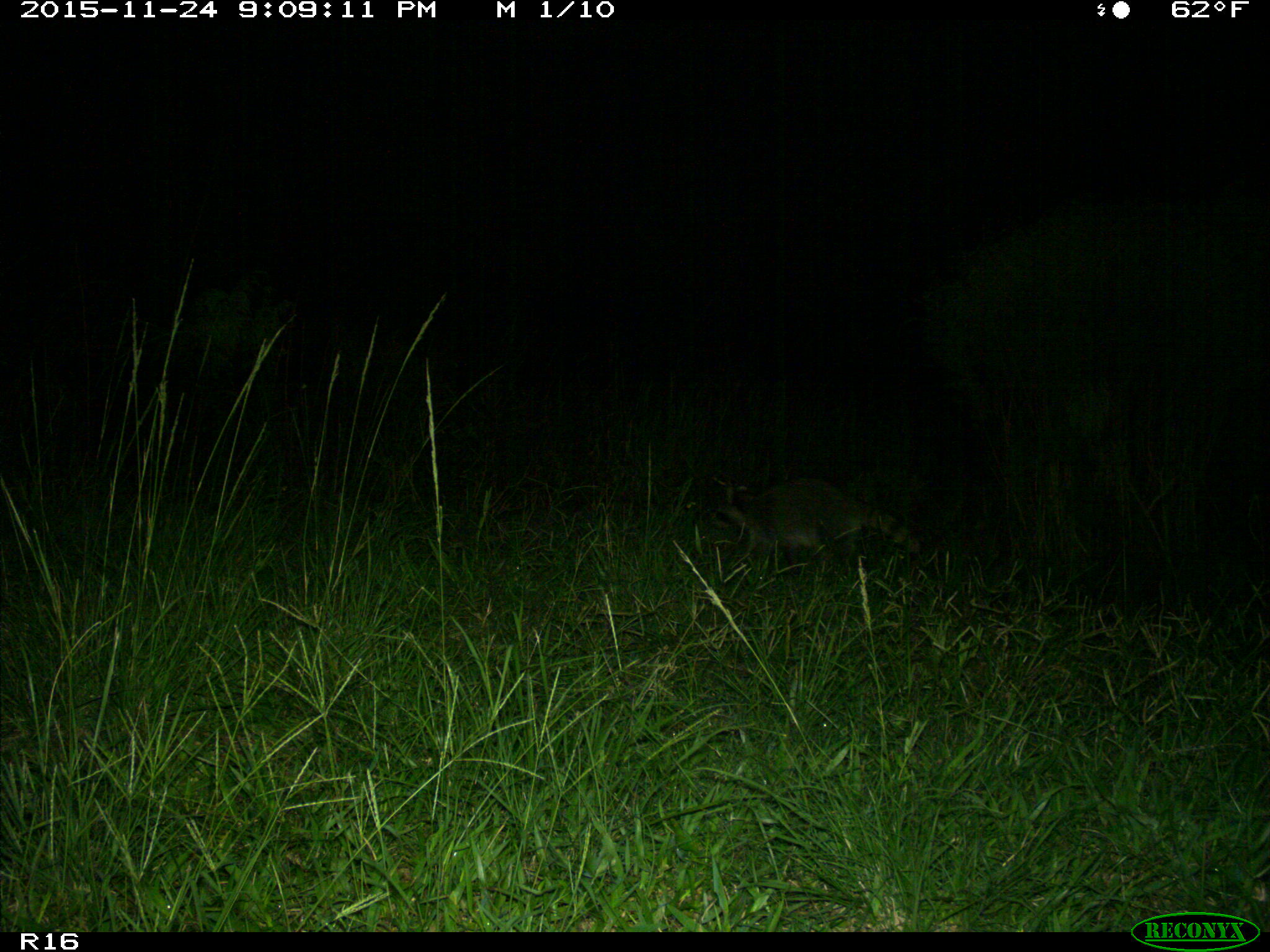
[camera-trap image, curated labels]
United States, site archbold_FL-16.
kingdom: Animalia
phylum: Chordata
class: Mammalia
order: Carnivora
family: Procyonidae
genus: Procyon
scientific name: Procyon lotor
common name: common raccoon